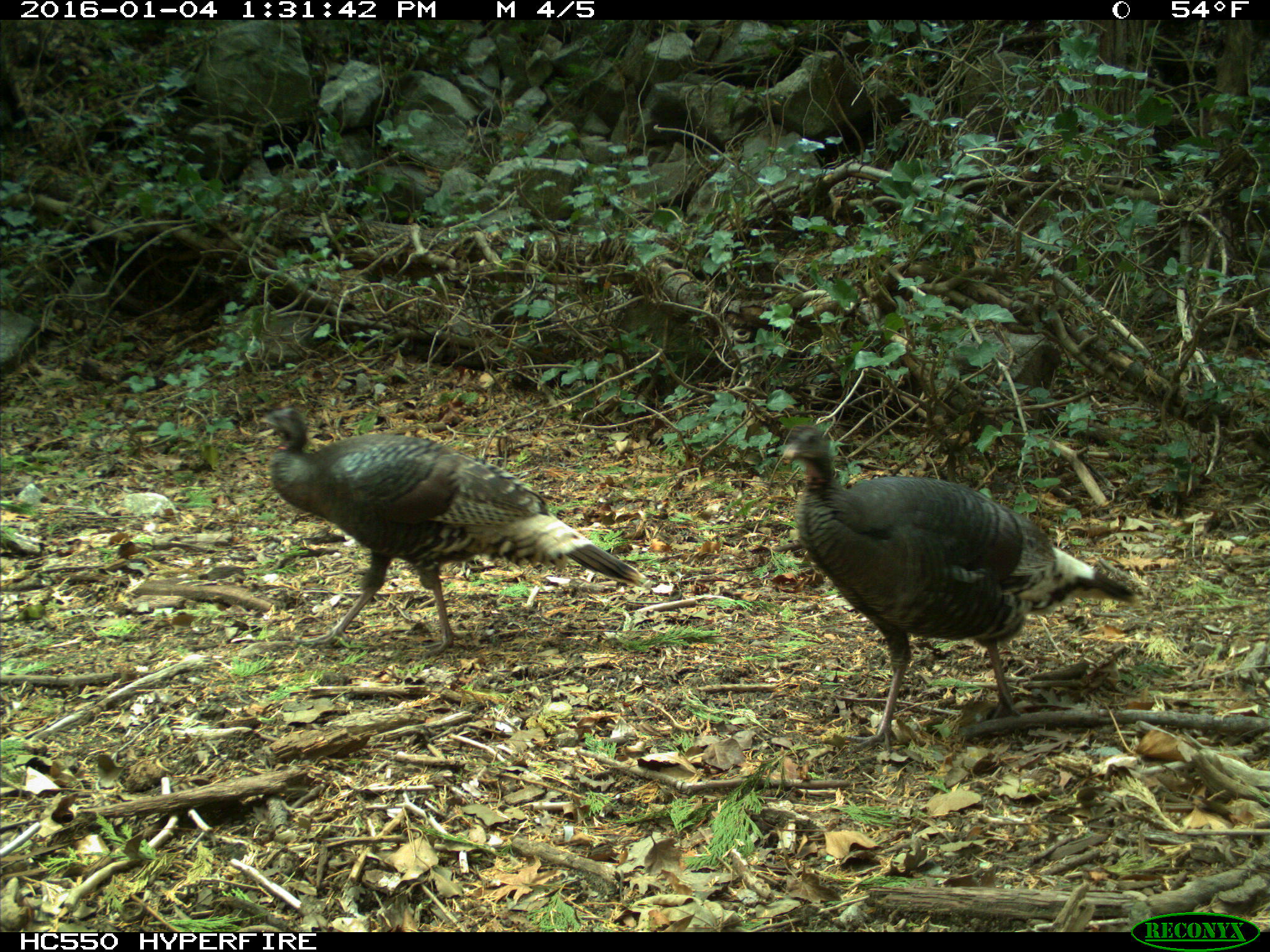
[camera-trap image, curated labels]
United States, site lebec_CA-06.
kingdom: Animalia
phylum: Chordata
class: Aves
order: Galliformes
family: Phasianidae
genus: Meleagris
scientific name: Meleagris gallopavo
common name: wild turkey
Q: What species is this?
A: Meleagris gallopavo (wild turkey).